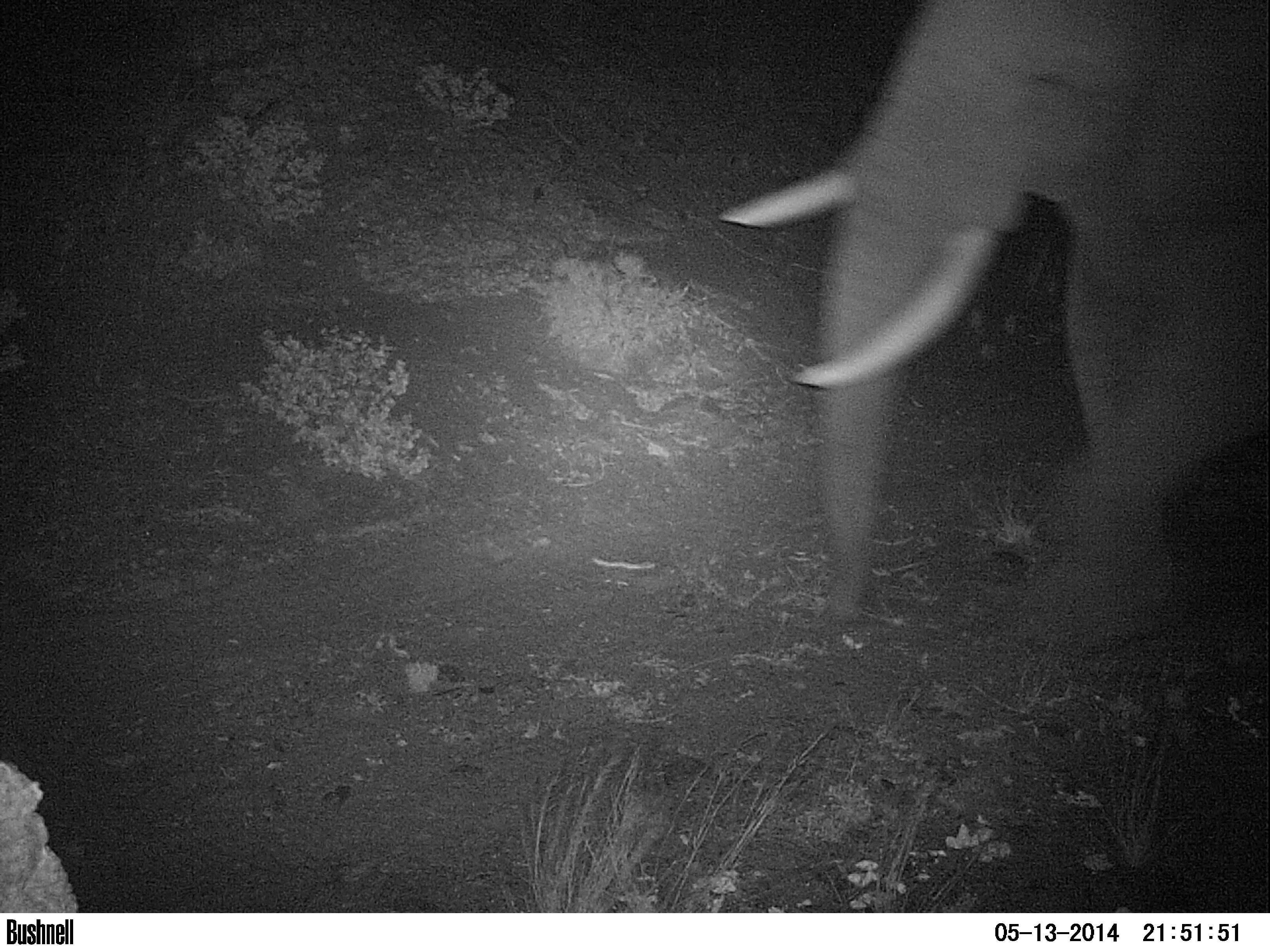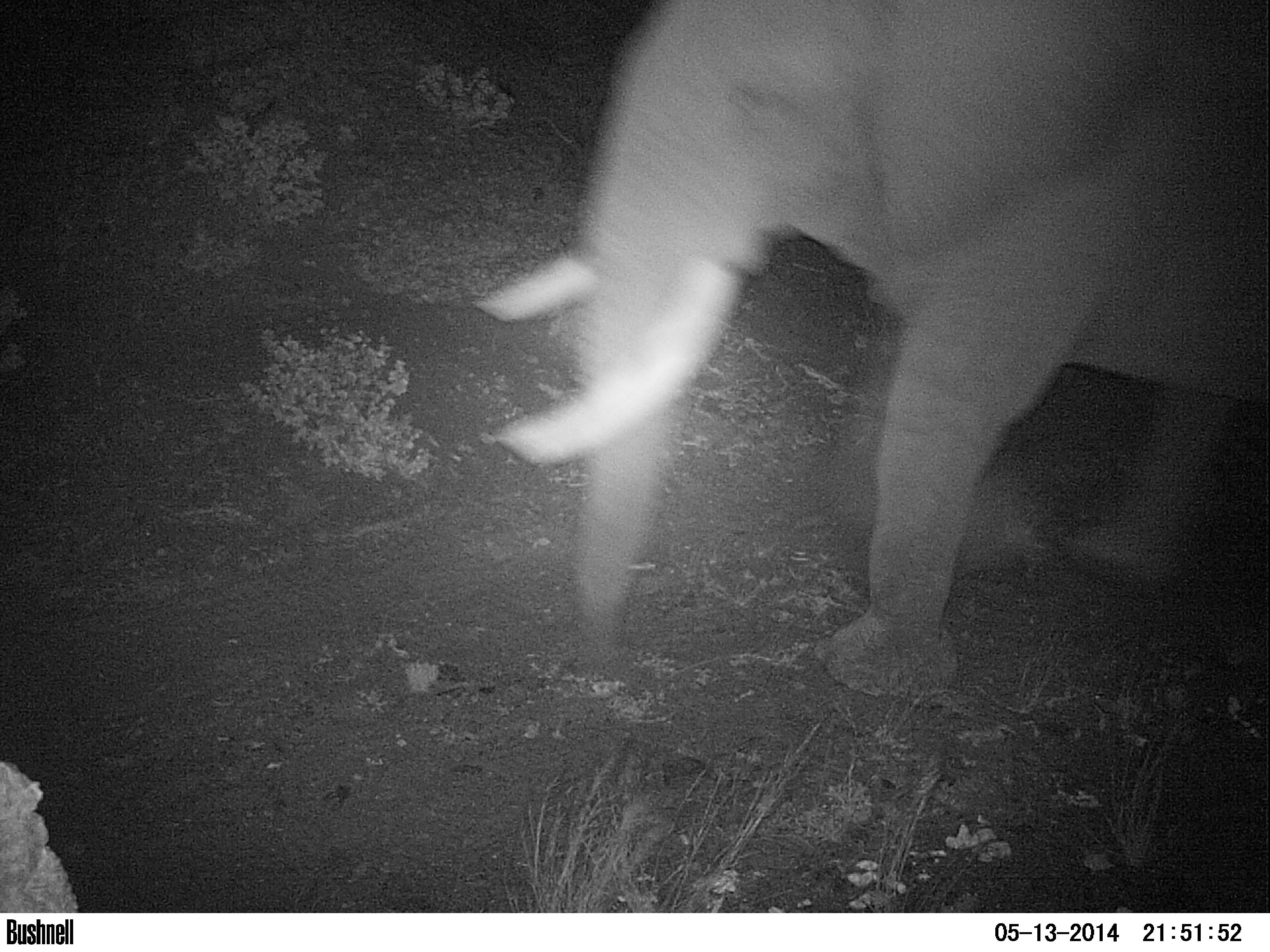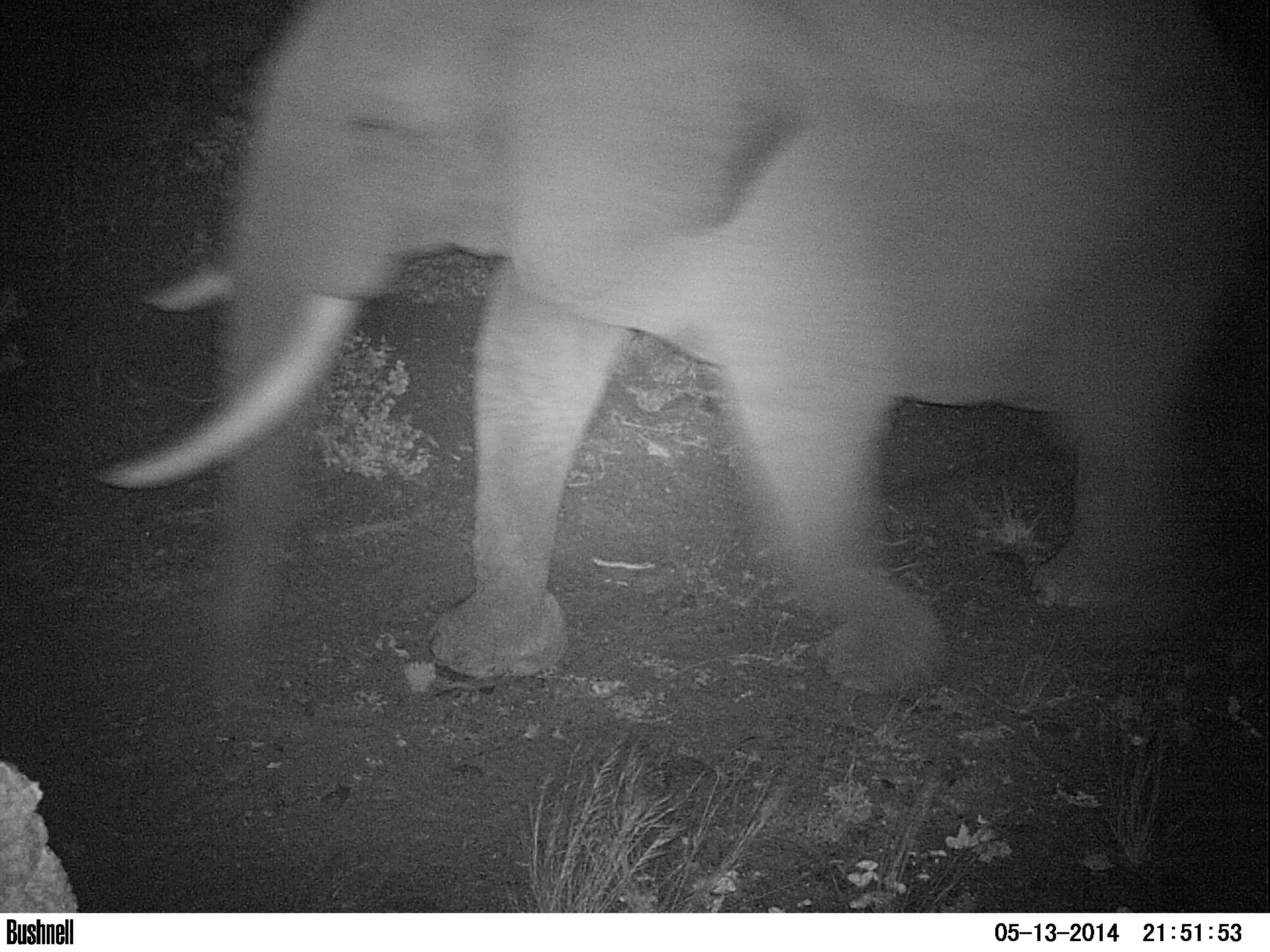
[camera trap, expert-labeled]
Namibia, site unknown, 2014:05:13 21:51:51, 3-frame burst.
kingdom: Animalia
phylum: Chordata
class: Mammalia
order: Proboscidea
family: Elephantidae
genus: Loxodonta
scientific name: Loxodonta africana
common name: african elephant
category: loxodanta africana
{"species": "loxodanta africana (african elephant) (Loxodonta africana)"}